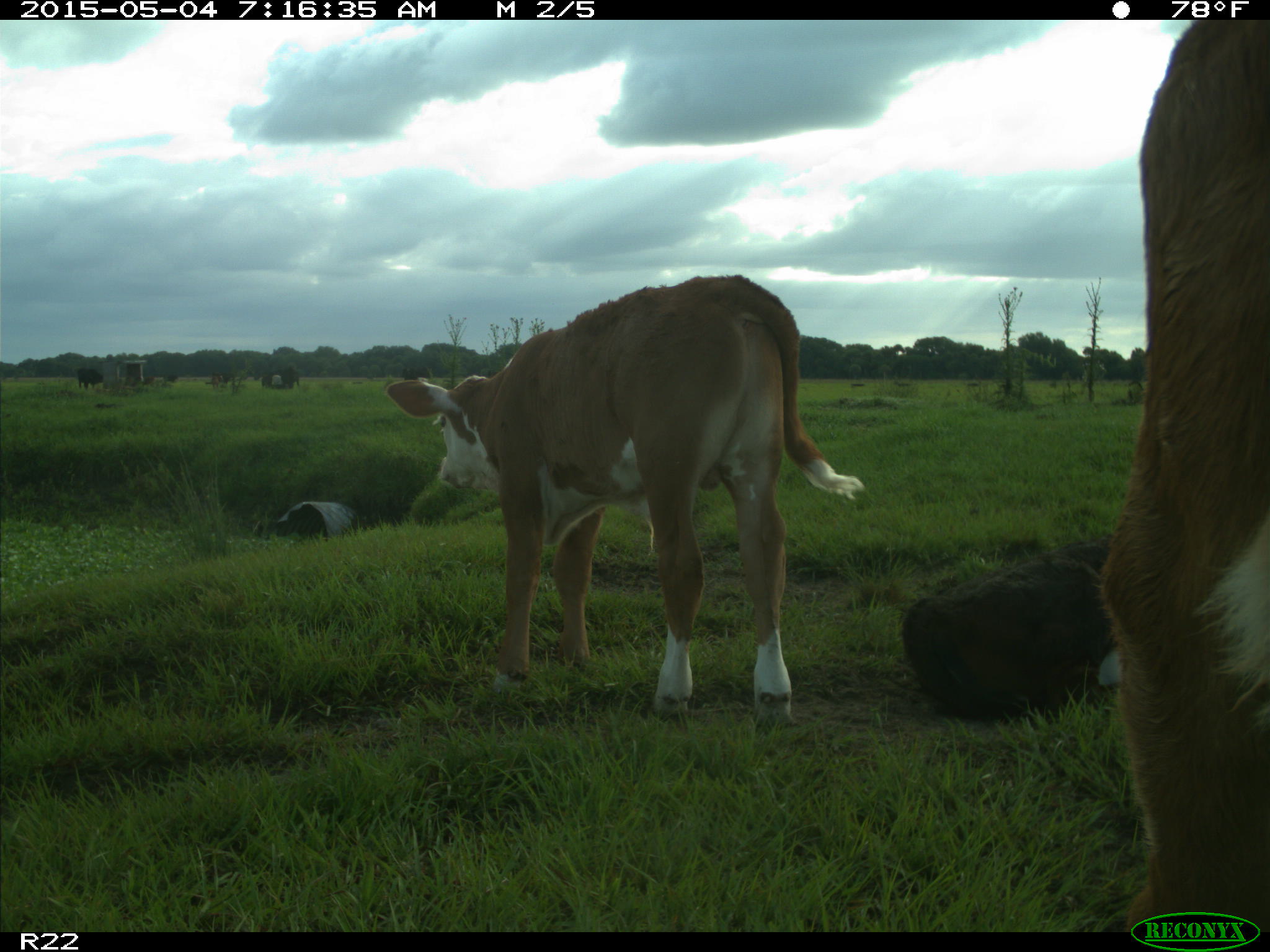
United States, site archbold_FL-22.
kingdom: Animalia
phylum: Chordata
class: Mammalia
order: Artiodactyla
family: Bovidae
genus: Bos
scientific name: Bos taurus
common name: domestic cow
Bos taurus (domestic cow).